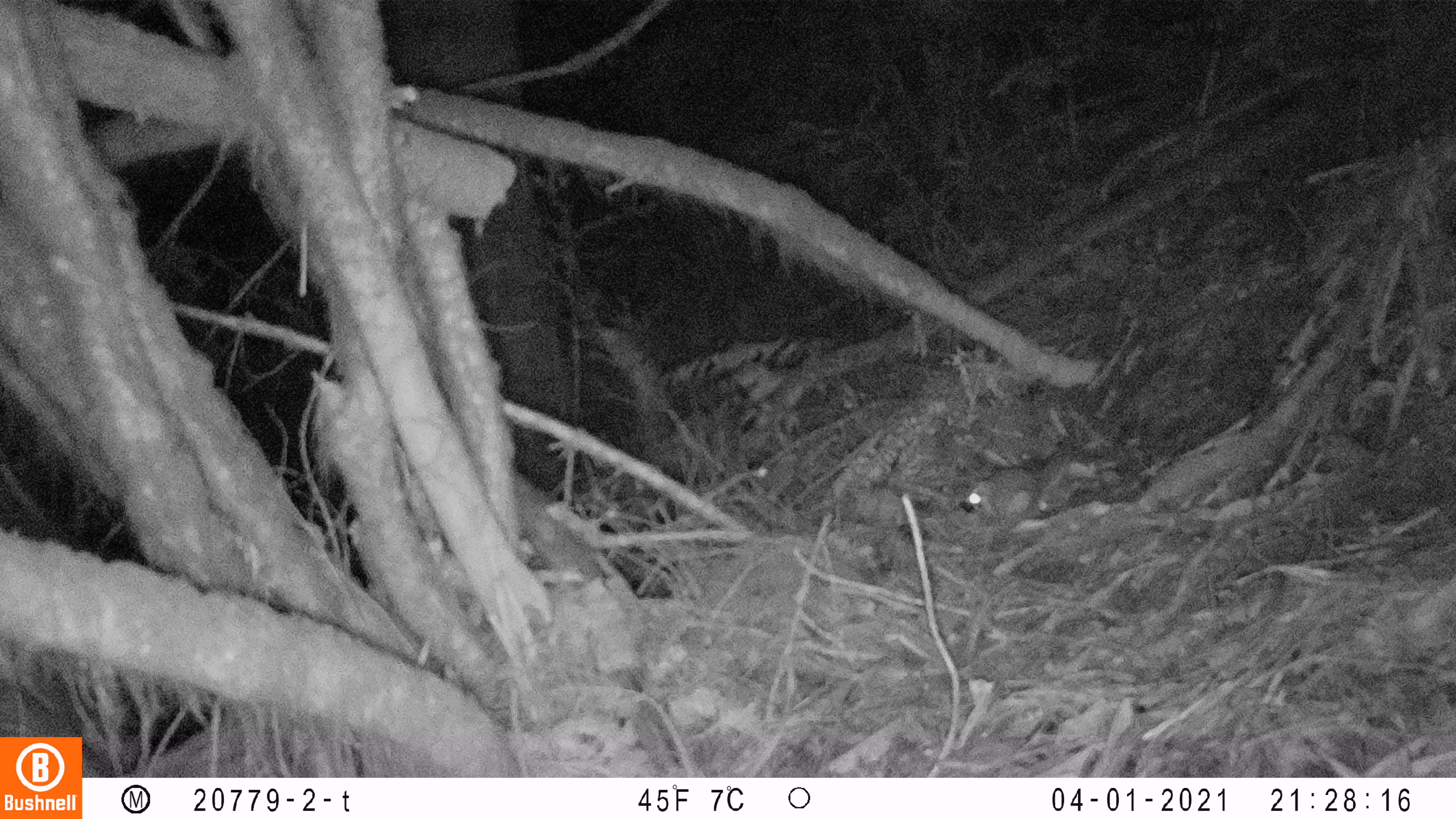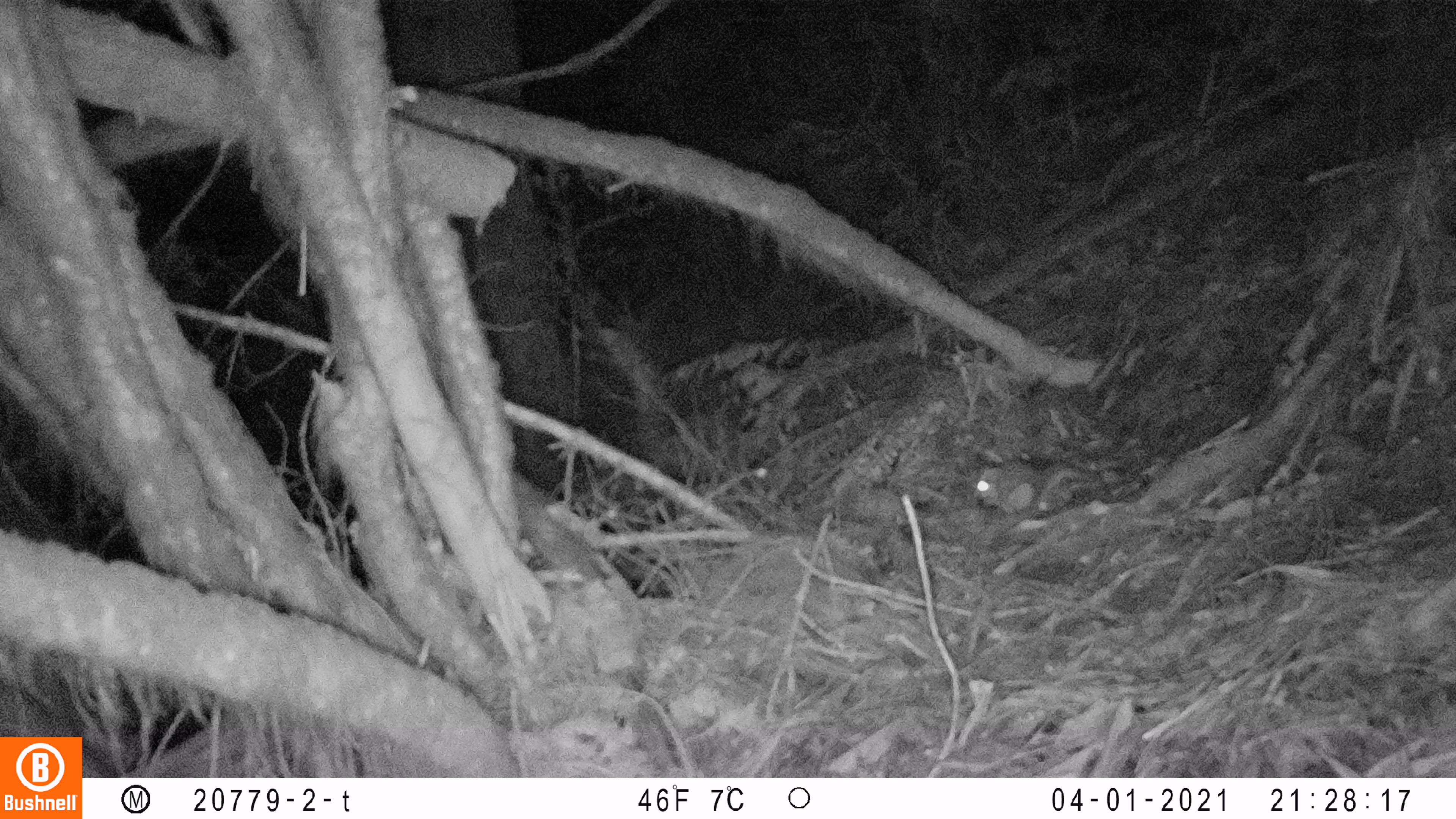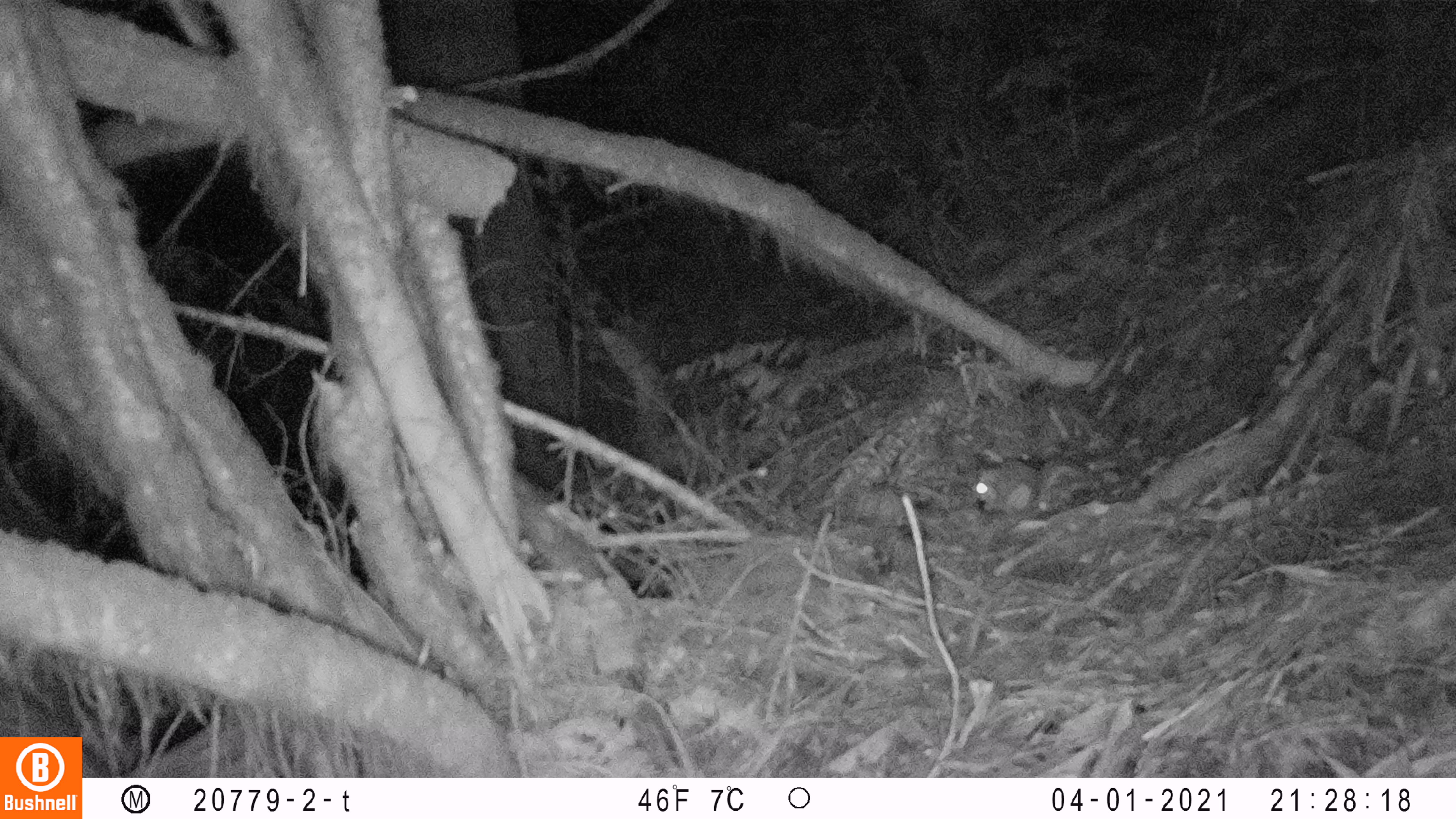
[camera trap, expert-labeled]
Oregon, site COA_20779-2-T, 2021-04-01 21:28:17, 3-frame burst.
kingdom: Animalia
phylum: Chordata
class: Mammalia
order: Rodentia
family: Sciuridae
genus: Glaucomys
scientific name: Glaucomys oregonensis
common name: humboldt's flying squirrel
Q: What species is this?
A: Humboldt's flying squirrel (Glaucomys oregonensis).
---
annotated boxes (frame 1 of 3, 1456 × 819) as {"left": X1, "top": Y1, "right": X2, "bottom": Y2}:
humboldt's flying squirrel: {"left": 954, "top": 417, "right": 1091, "bottom": 527}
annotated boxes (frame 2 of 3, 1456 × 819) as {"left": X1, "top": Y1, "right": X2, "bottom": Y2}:
humboldt's flying squirrel: {"left": 966, "top": 429, "right": 1116, "bottom": 526}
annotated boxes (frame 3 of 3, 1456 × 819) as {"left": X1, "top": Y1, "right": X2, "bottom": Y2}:
humboldt's flying squirrel: {"left": 959, "top": 440, "right": 1099, "bottom": 539}